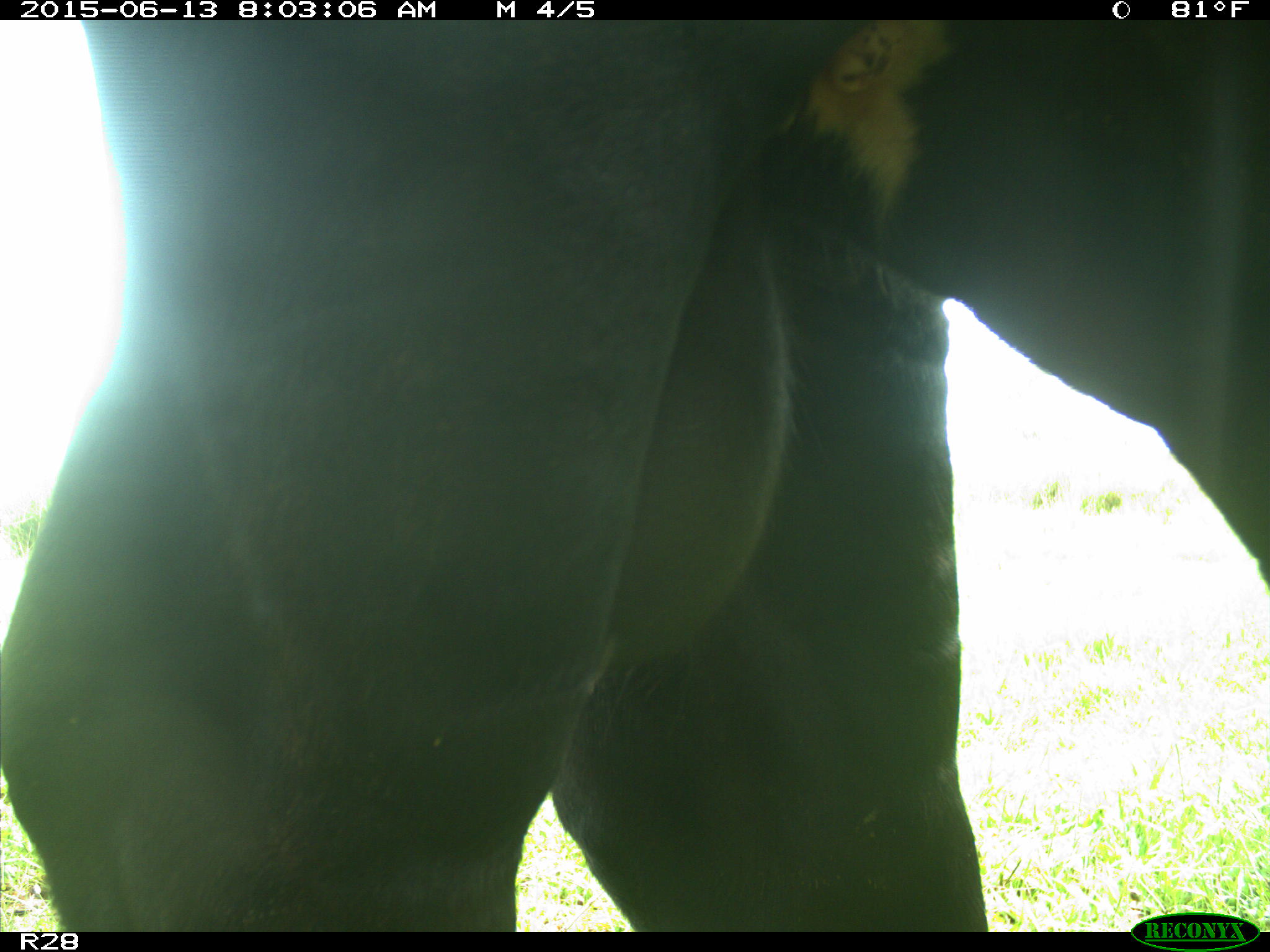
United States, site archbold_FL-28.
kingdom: Animalia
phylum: Chordata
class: Mammalia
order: Artiodactyla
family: Bovidae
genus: Bos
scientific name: Bos taurus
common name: domestic cow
Bos taurus (domestic cow).